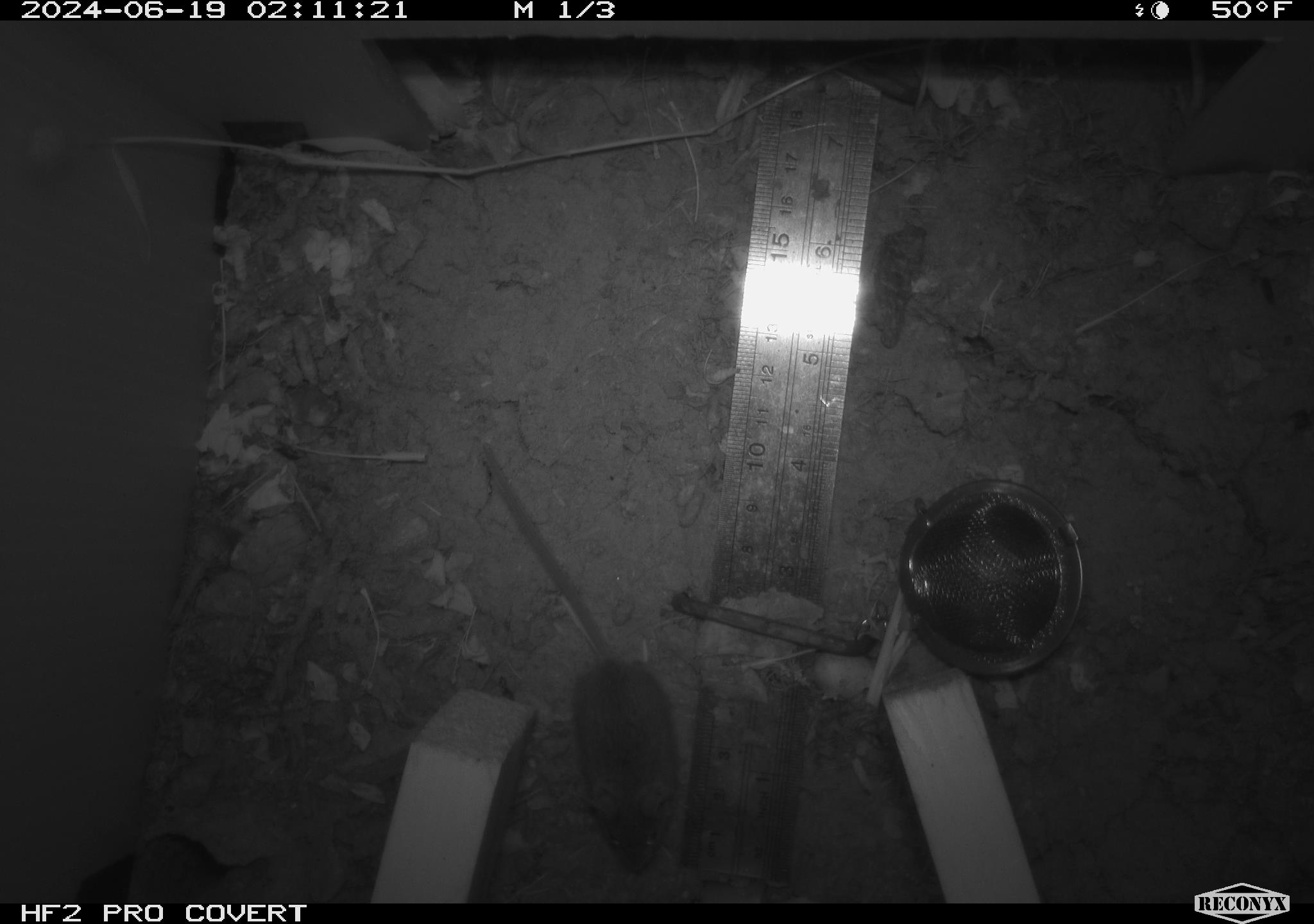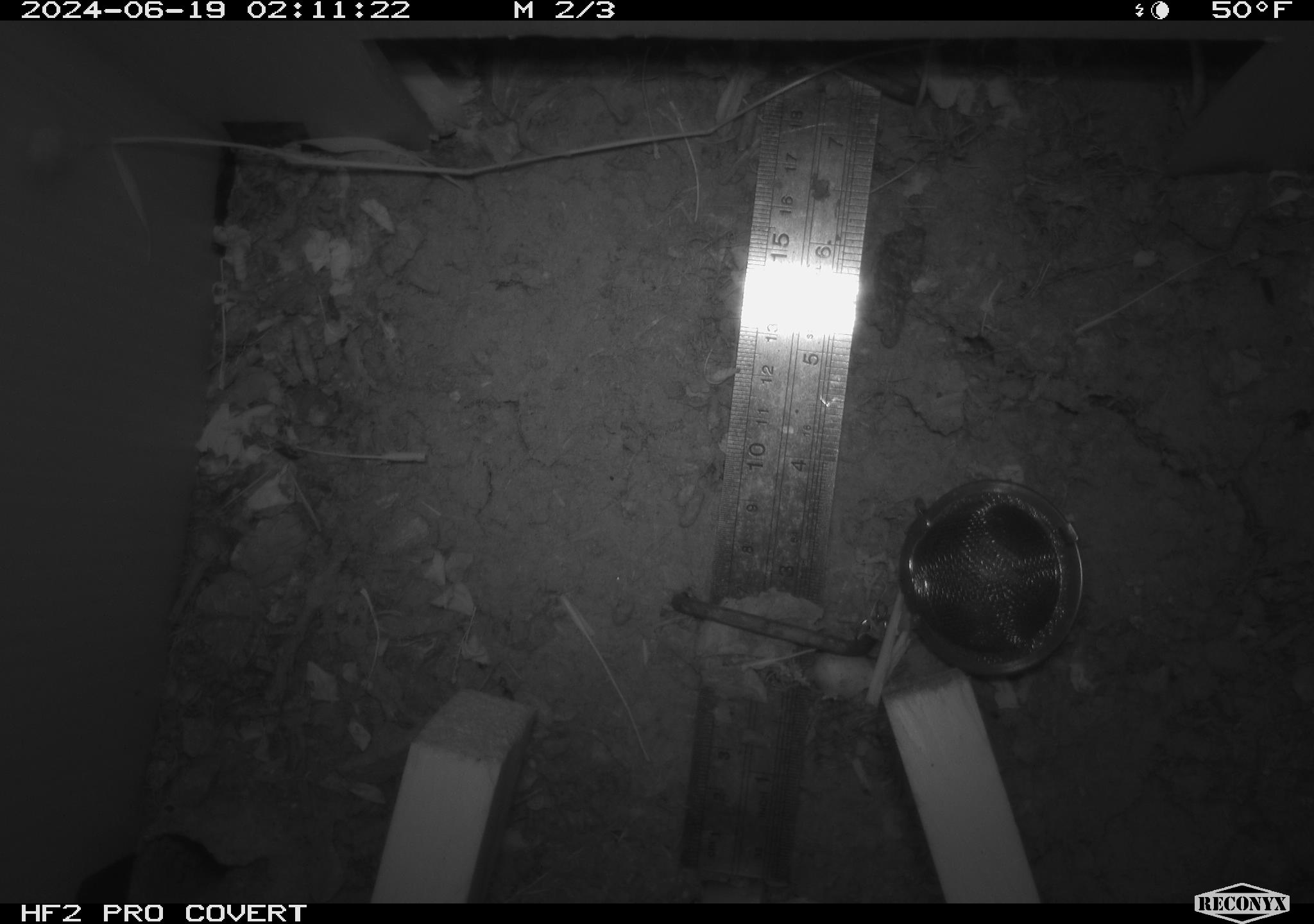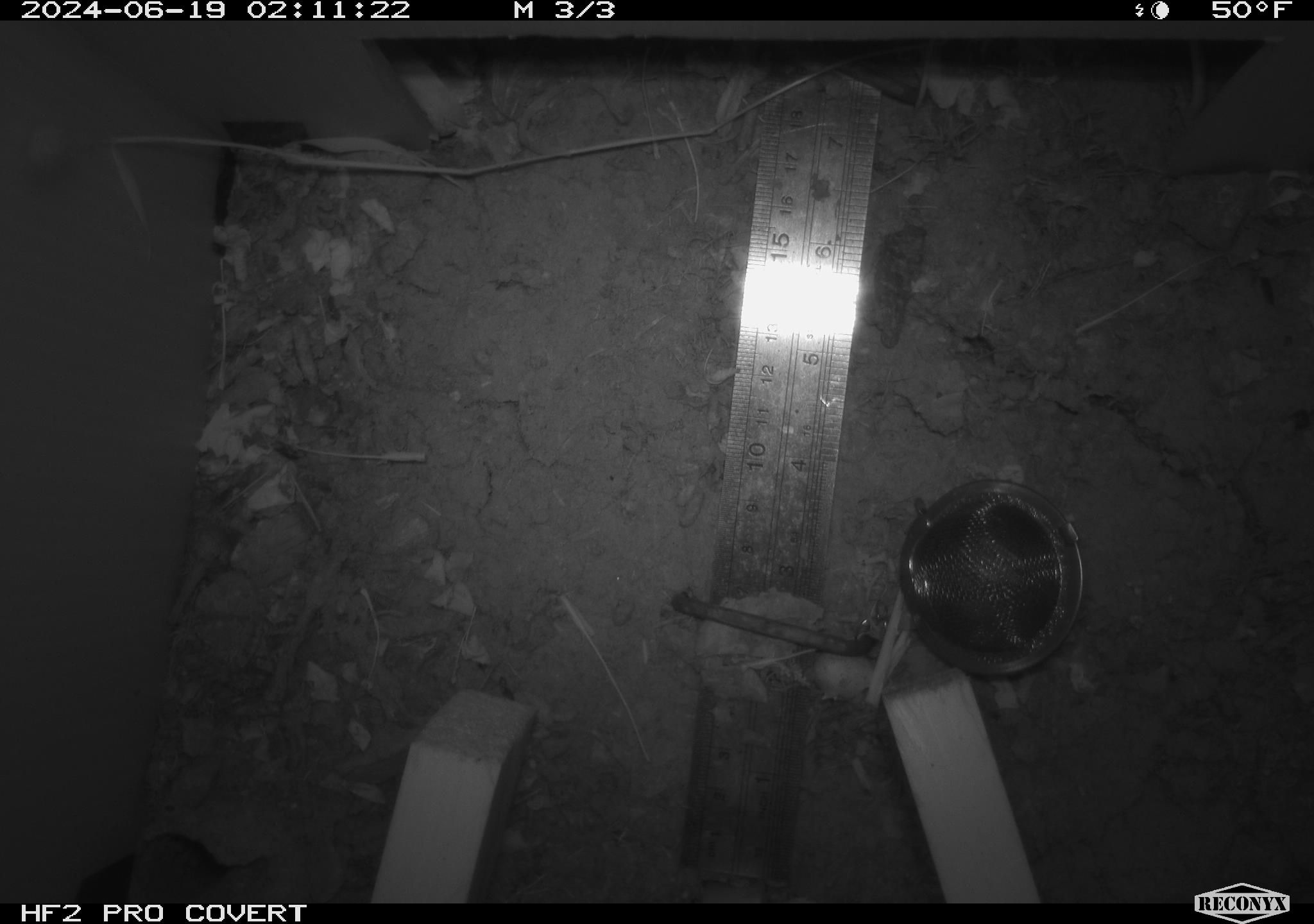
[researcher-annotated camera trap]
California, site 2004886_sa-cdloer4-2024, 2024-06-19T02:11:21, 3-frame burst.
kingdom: Animalia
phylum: Chordata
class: Mammalia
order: Rodentia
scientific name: Rodentia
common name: rodent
Rodent (Rodentia).